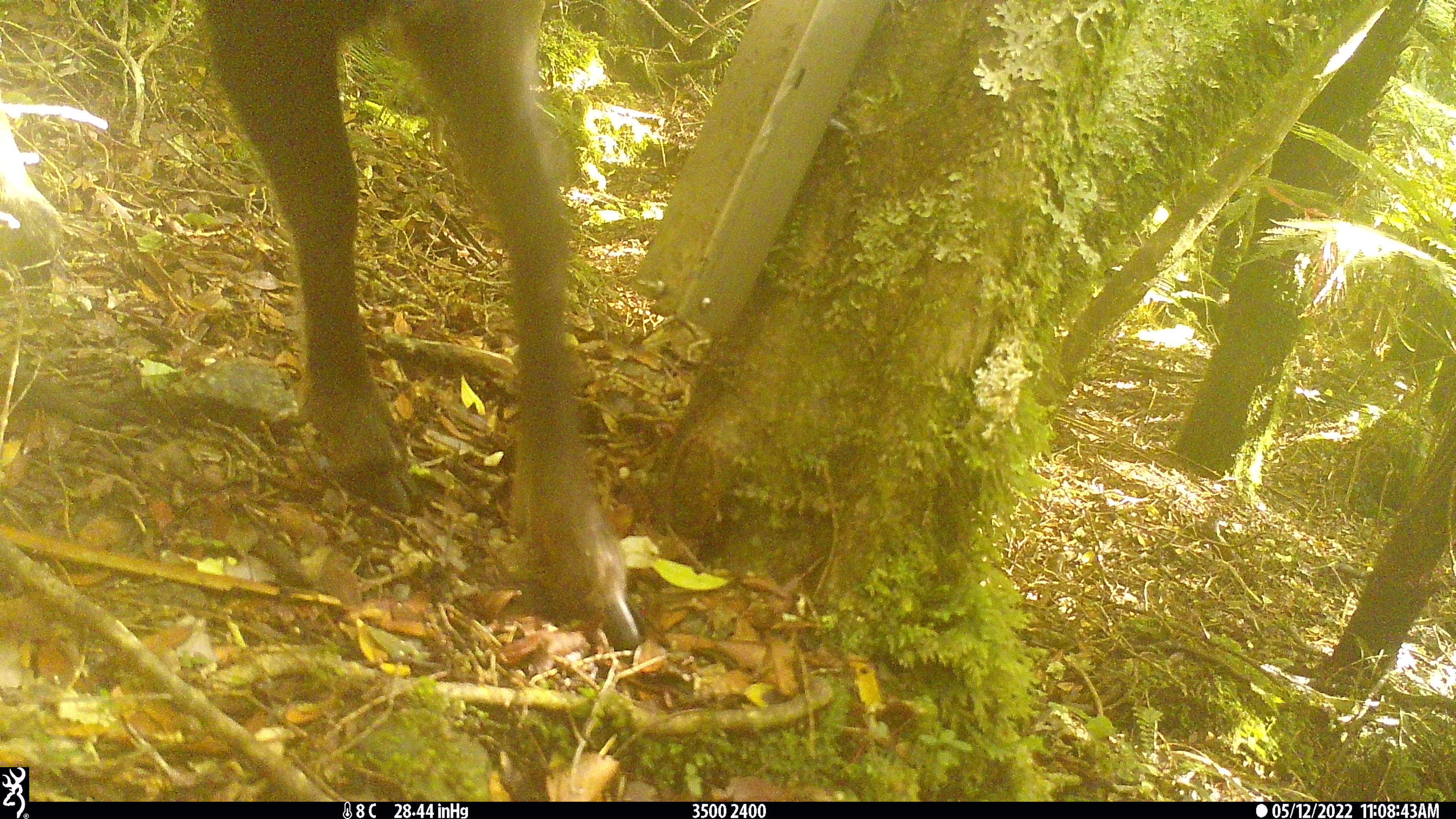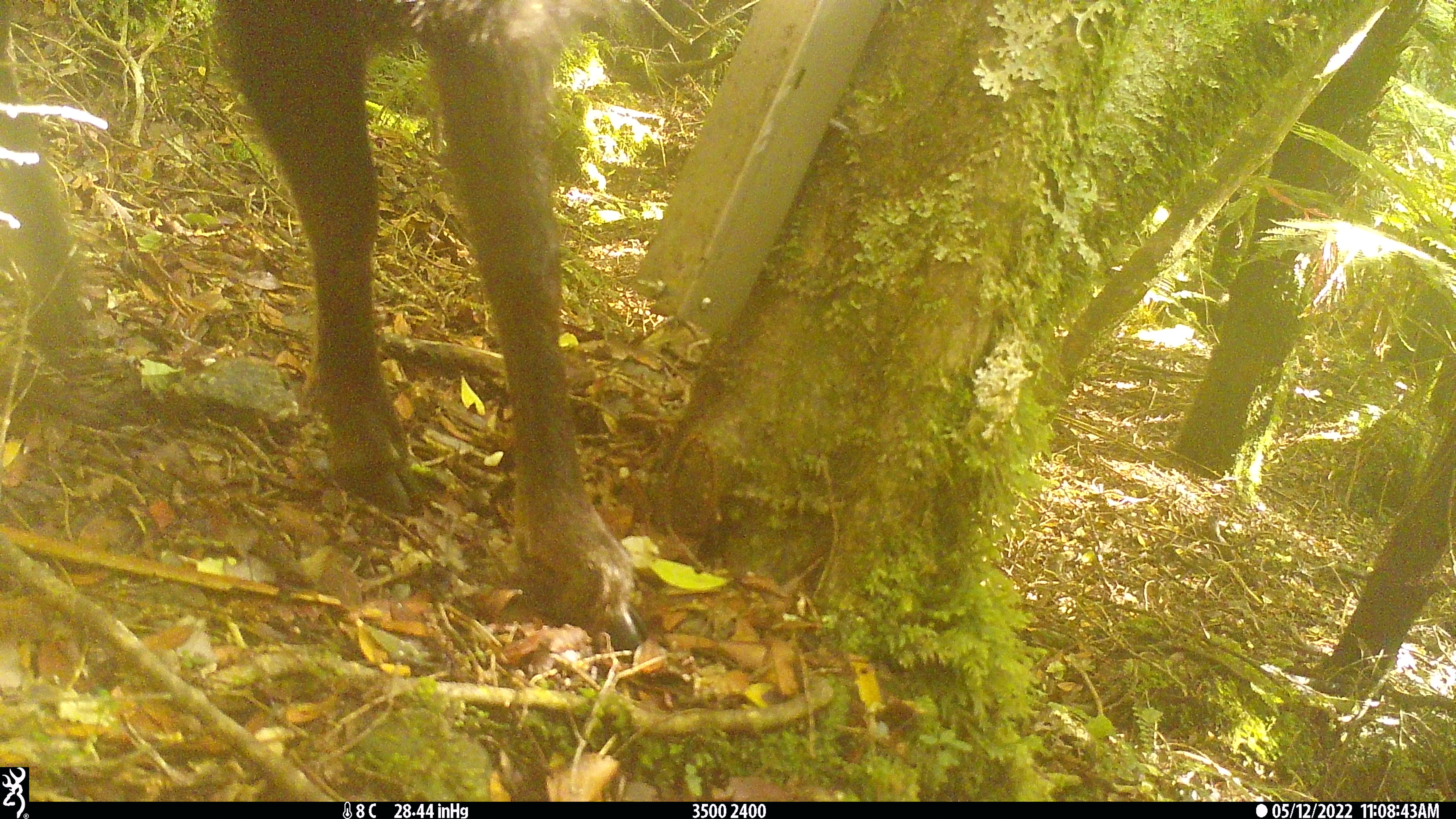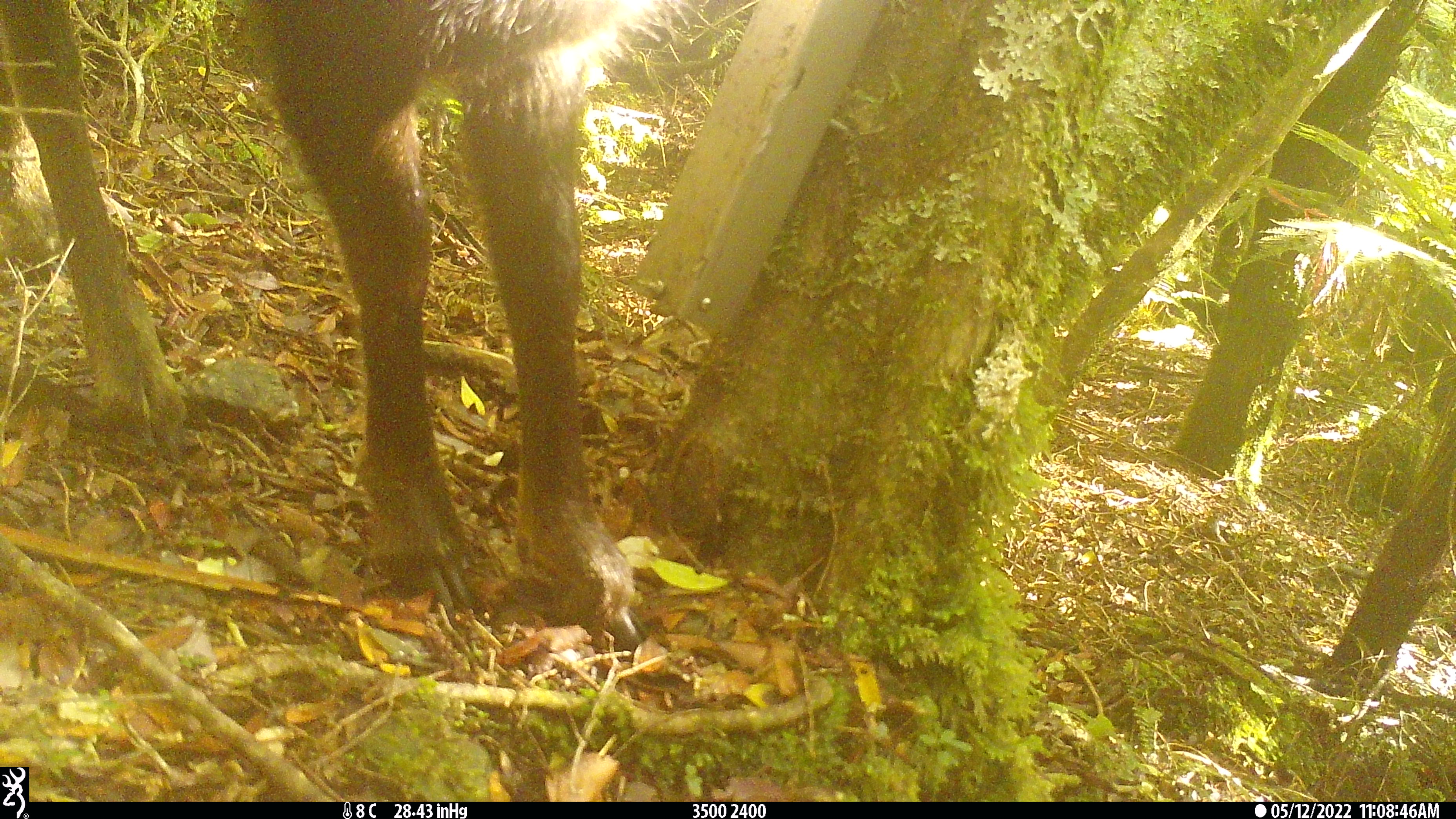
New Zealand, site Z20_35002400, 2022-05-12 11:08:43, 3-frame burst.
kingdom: Animalia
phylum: Chordata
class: Mammalia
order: Artiodactyla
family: Bovidae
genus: Rupicapra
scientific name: Rupicapra rupicapra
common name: alpine chamois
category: chamois